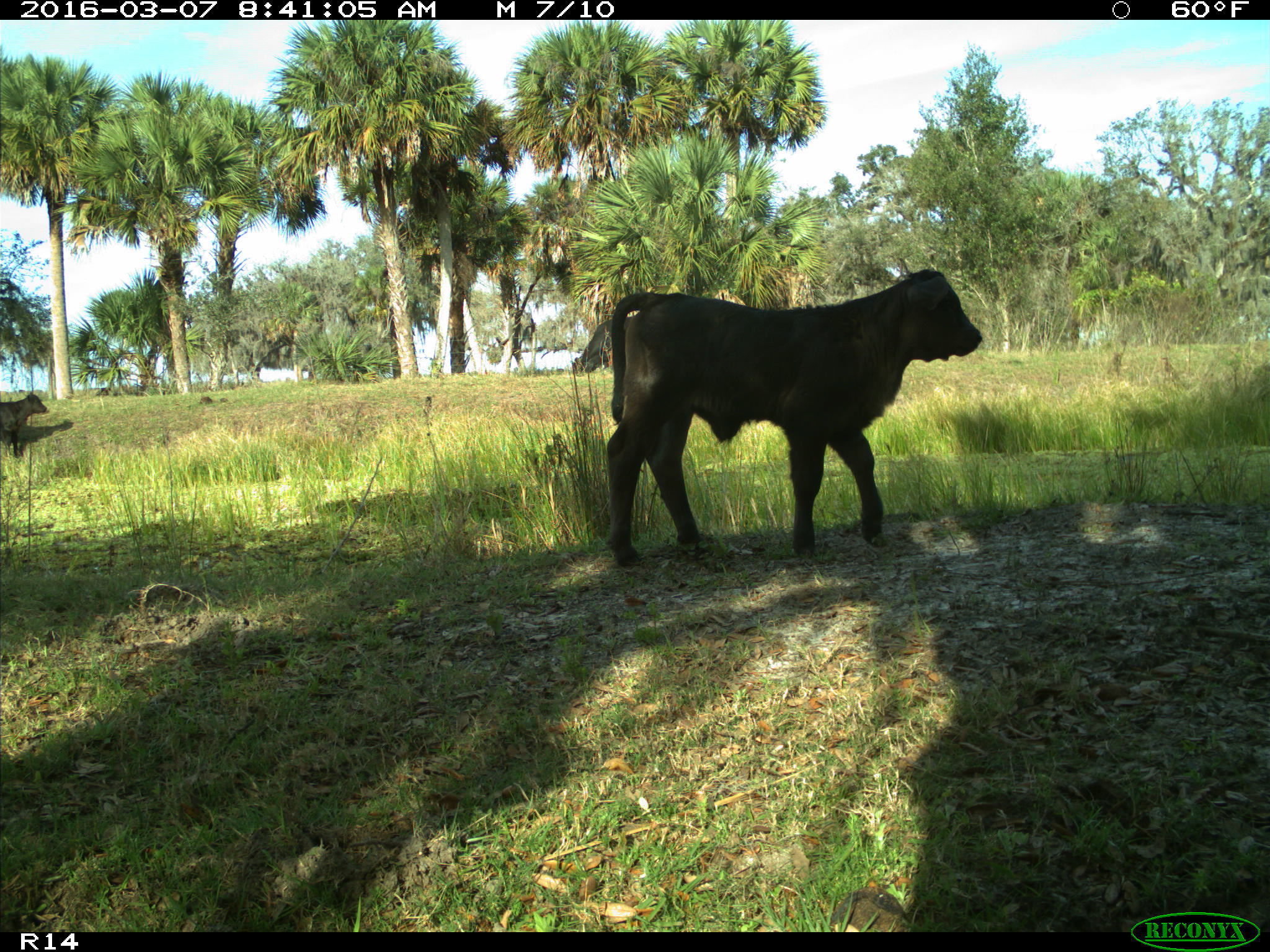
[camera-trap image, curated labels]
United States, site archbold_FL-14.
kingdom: Animalia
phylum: Chordata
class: Mammalia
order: Artiodactyla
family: Bovidae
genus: Bos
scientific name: Bos taurus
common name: domestic cow